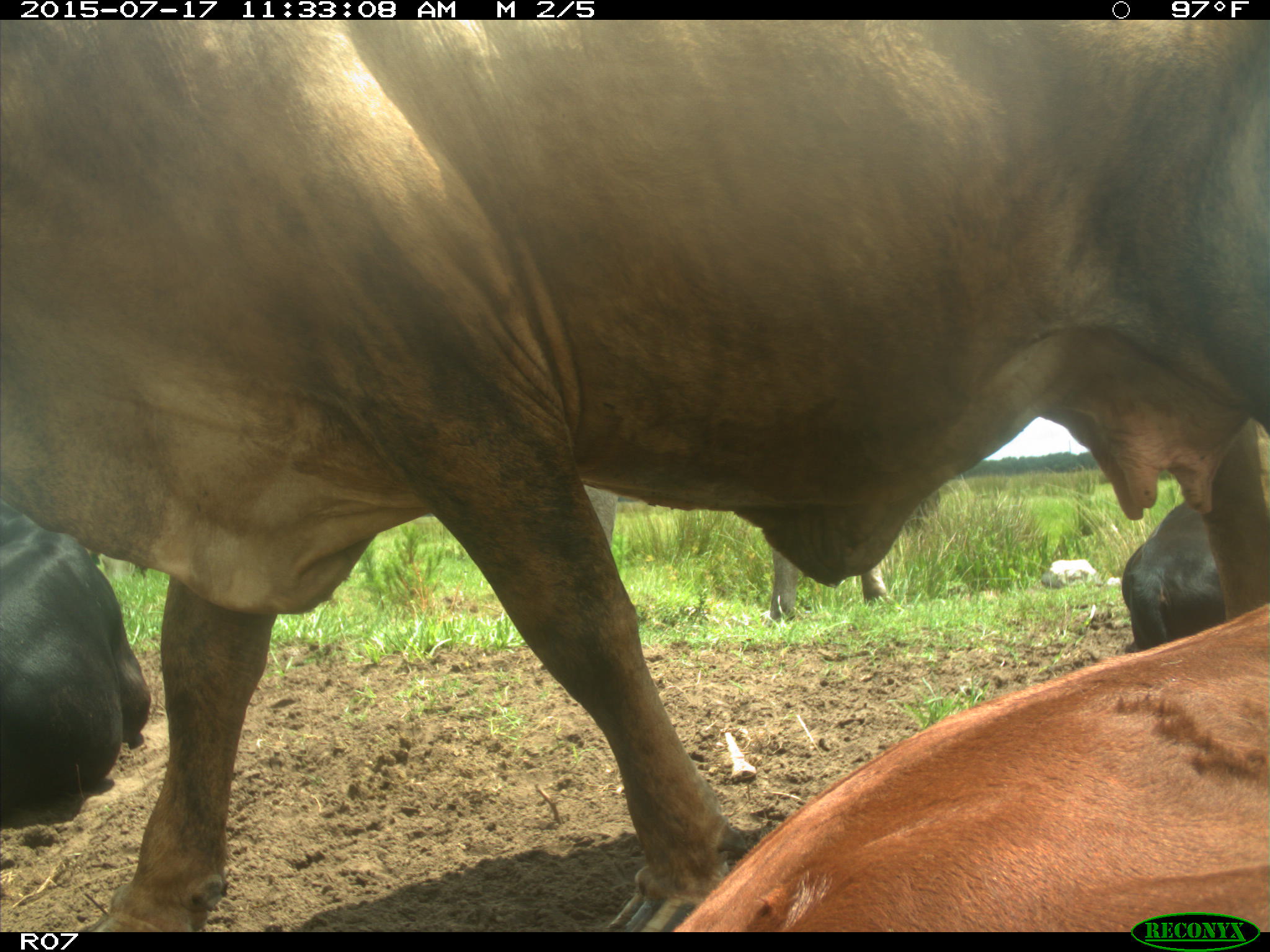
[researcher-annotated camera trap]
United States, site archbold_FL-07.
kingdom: Animalia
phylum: Chordata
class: Mammalia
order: Artiodactyla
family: Bovidae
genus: Bos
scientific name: Bos taurus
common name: domestic cow